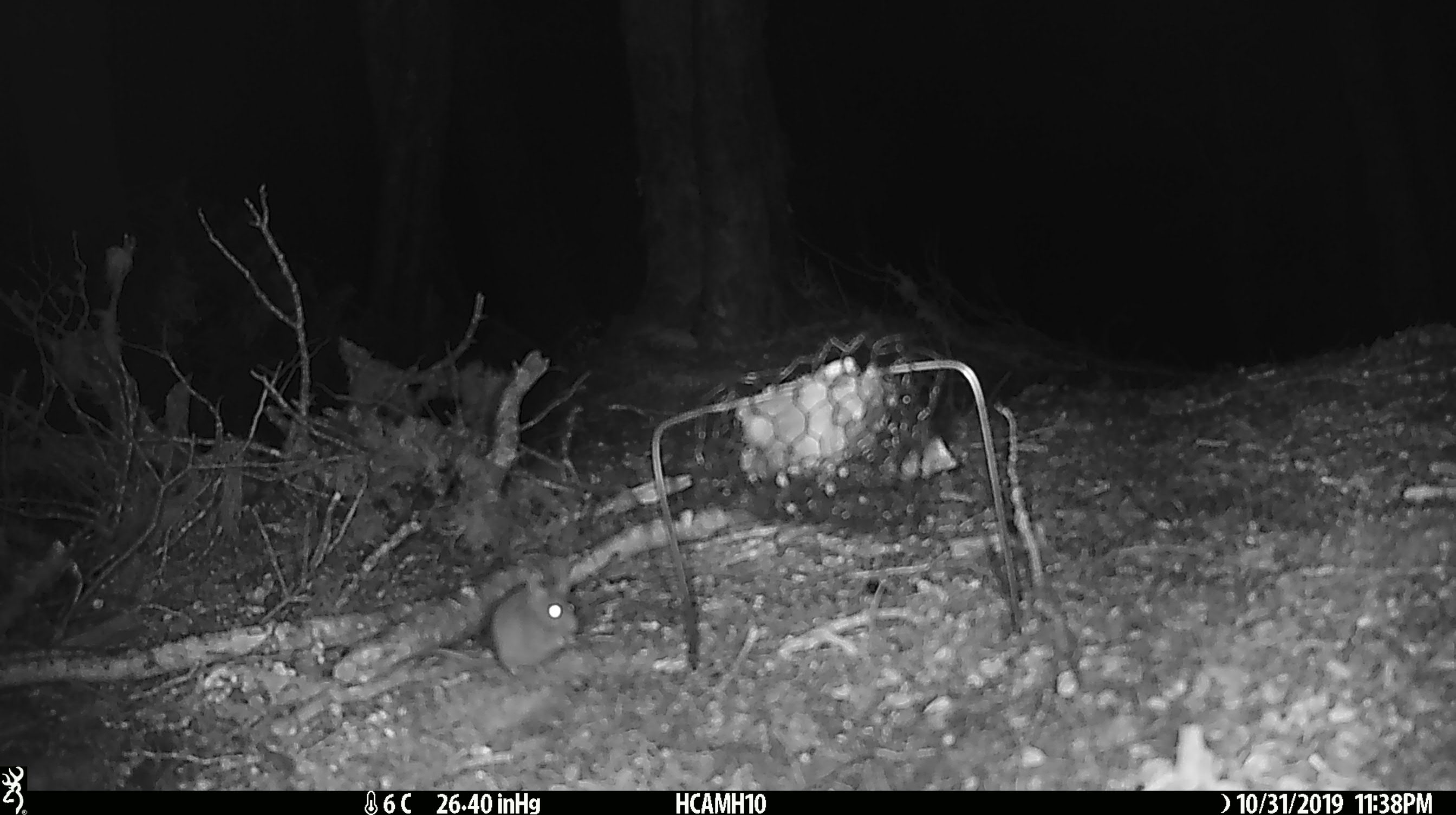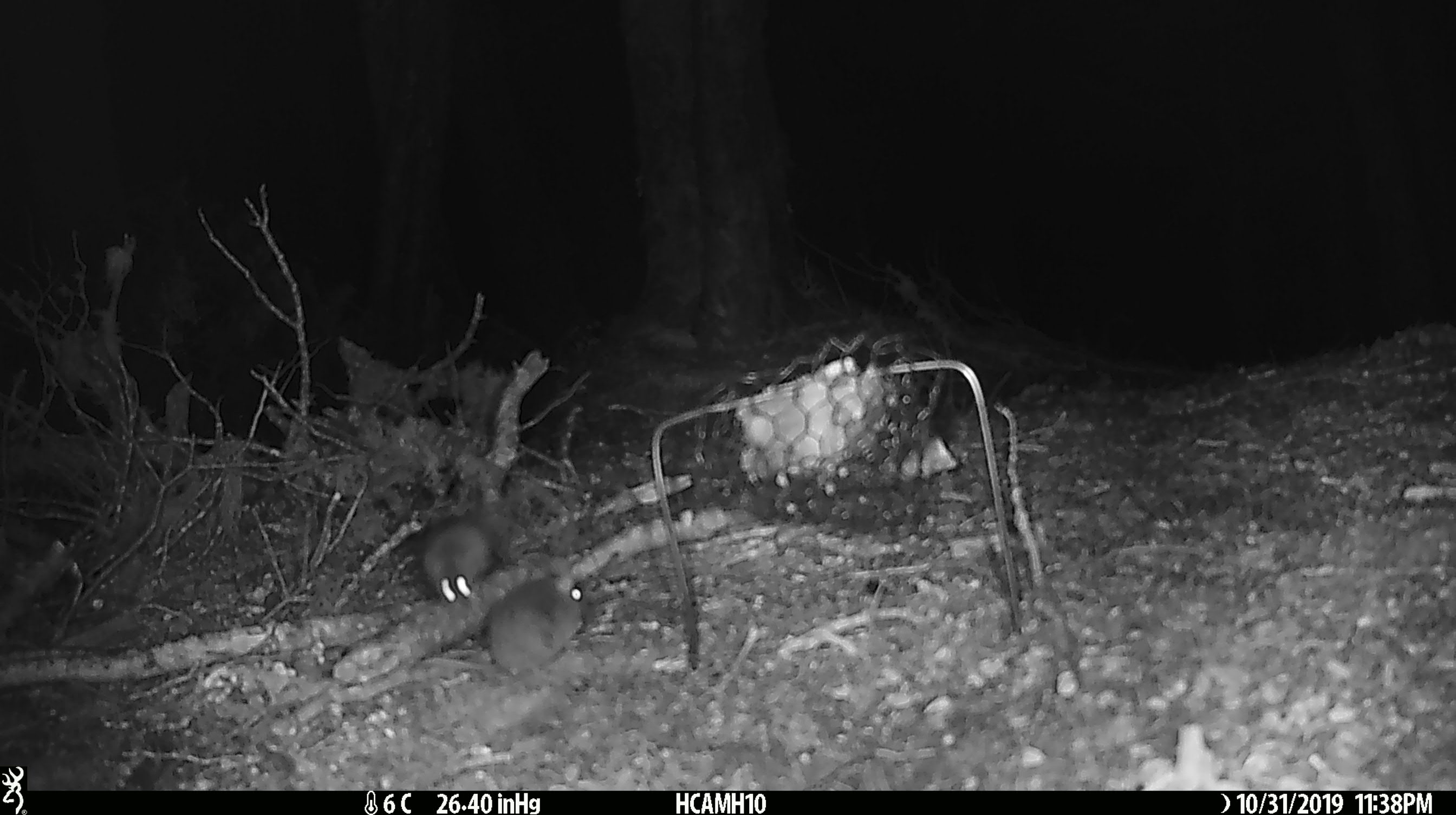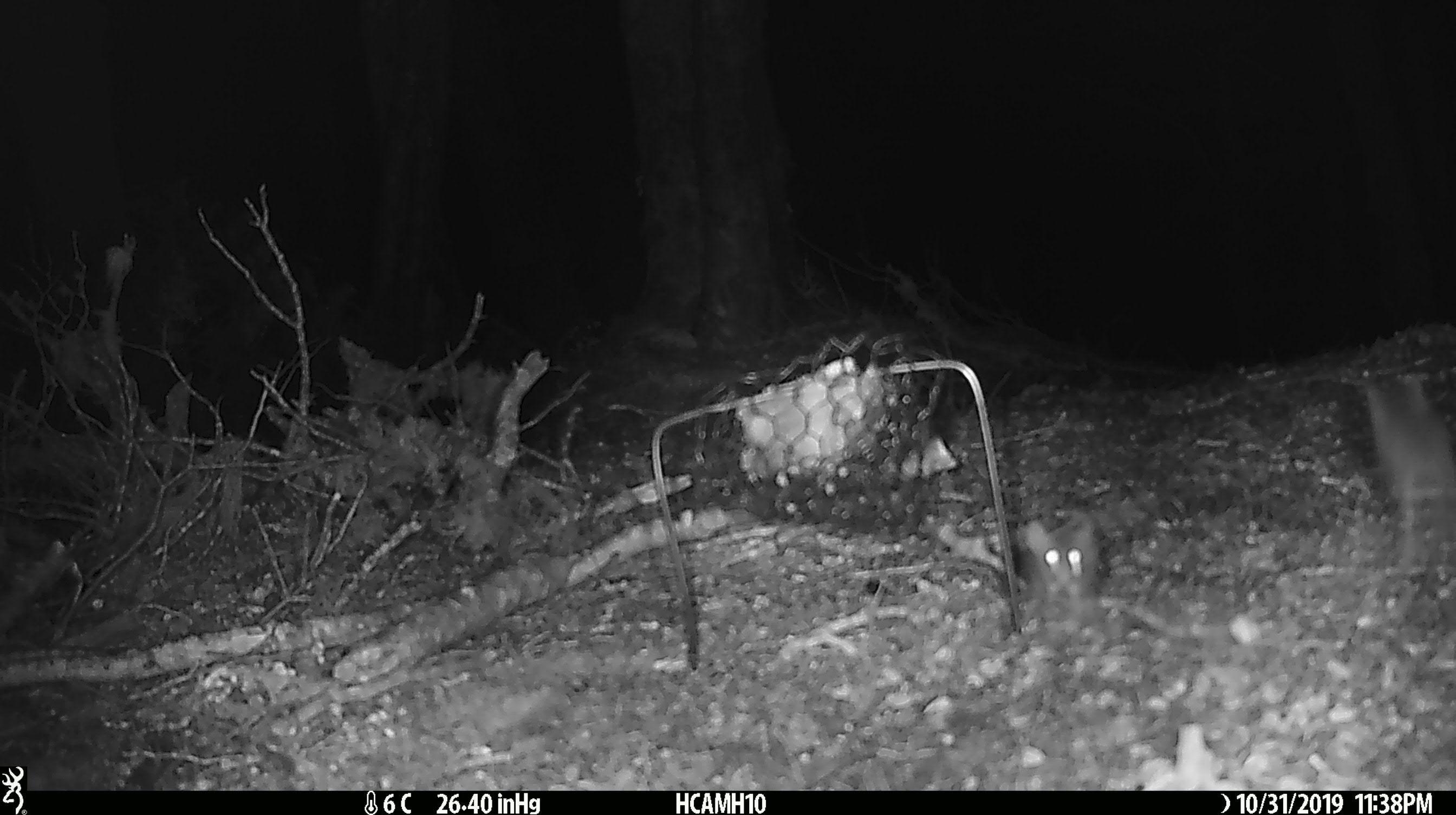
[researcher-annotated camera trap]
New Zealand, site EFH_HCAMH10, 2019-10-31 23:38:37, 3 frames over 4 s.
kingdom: Animalia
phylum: Chordata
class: Mammalia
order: Rodentia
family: Muridae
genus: Mus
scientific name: Mus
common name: mouse